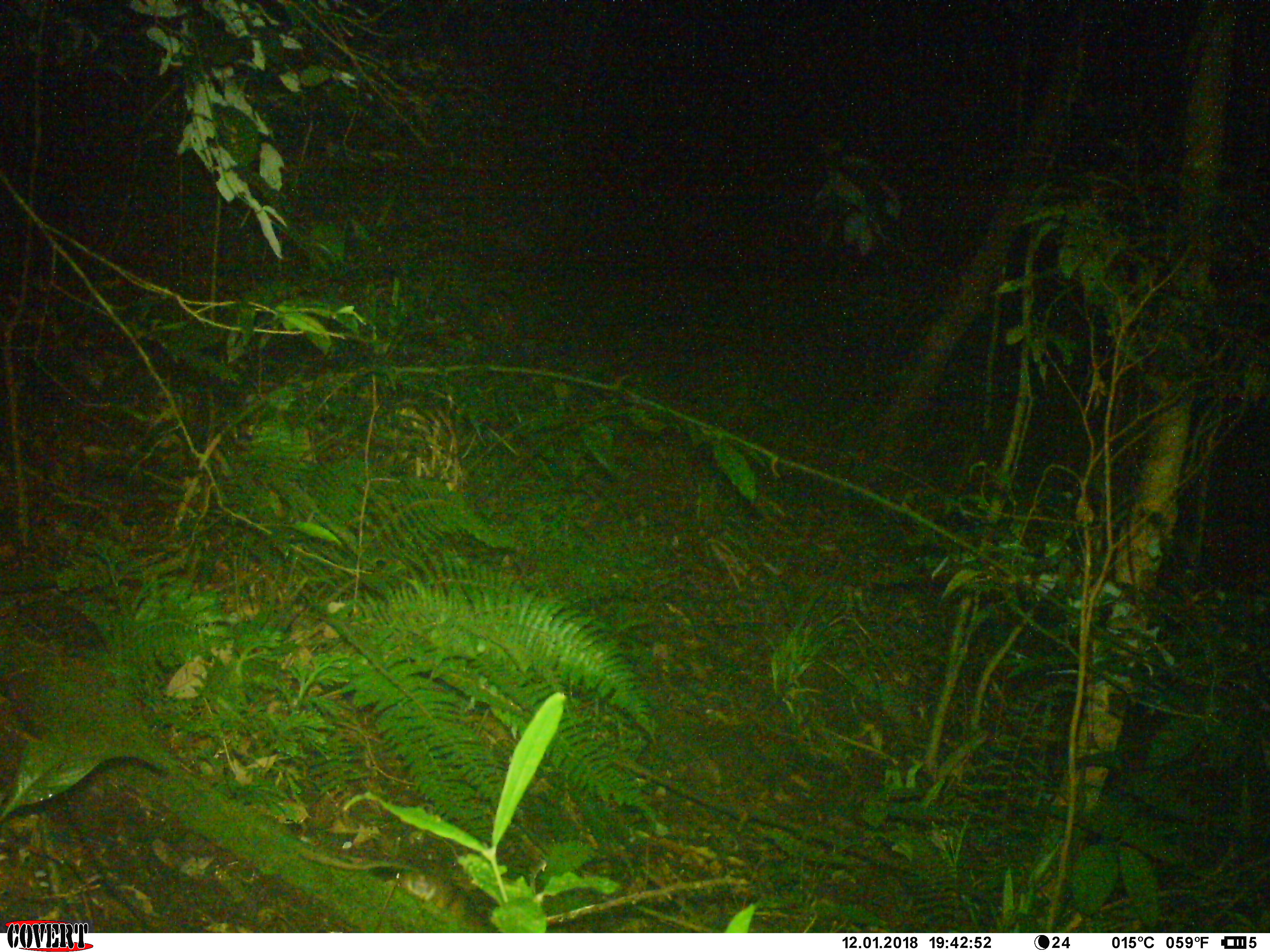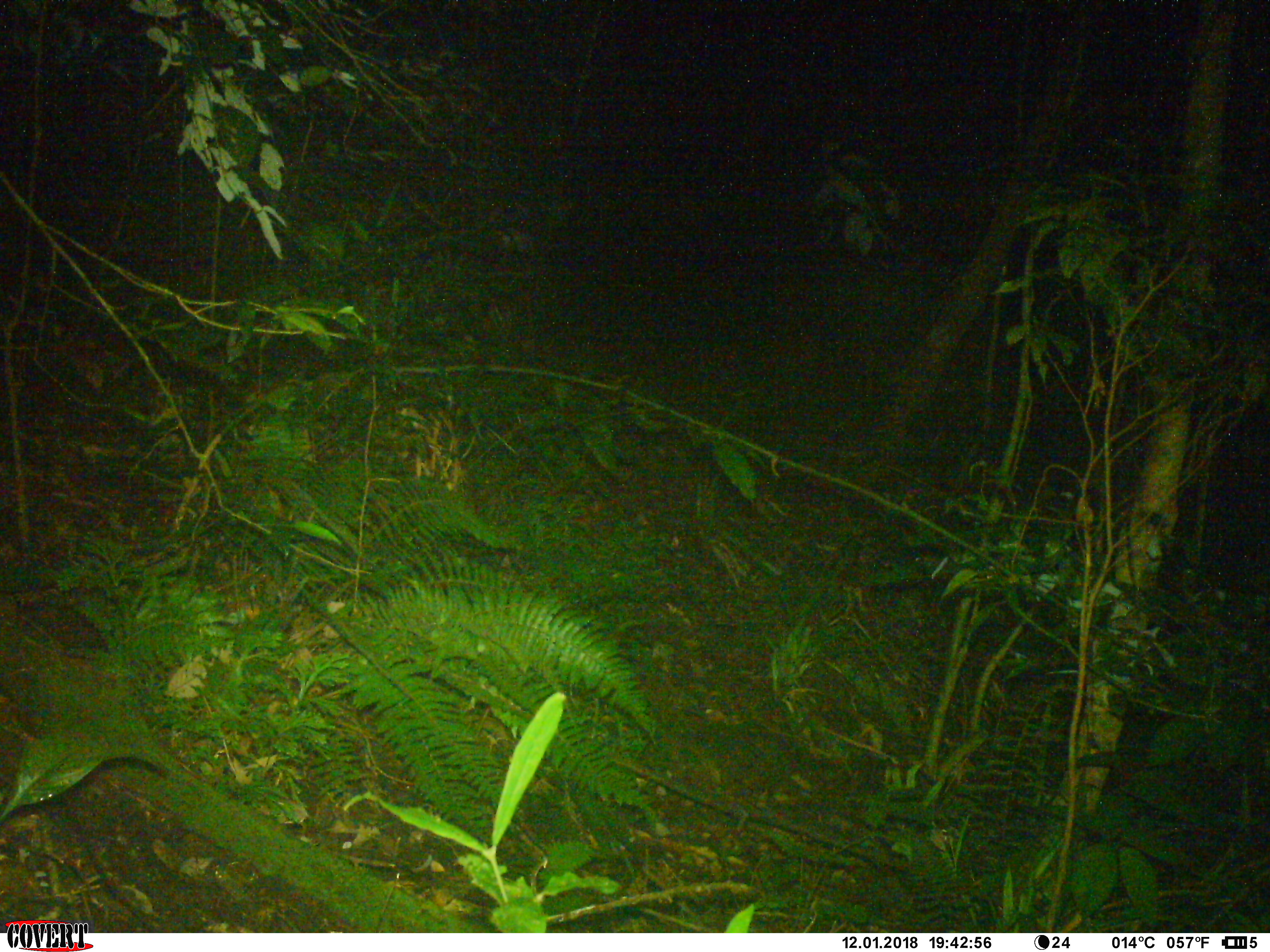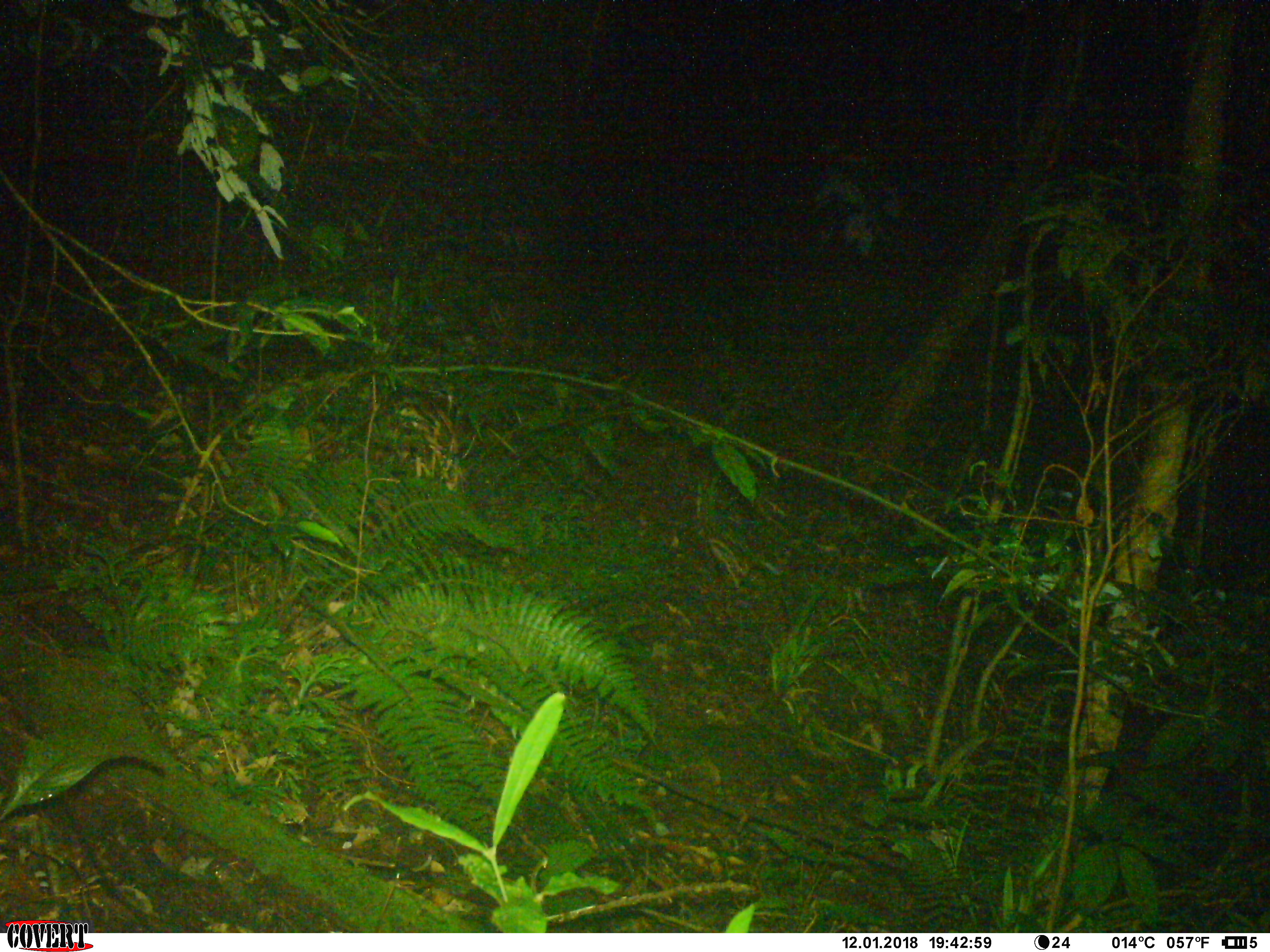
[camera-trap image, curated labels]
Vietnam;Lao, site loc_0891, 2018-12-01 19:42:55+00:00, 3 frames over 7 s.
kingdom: Animalia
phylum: Chordata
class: Mammalia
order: Rodentia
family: Muridae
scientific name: Muridae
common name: old-world mice and rats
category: unidentified murid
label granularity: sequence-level